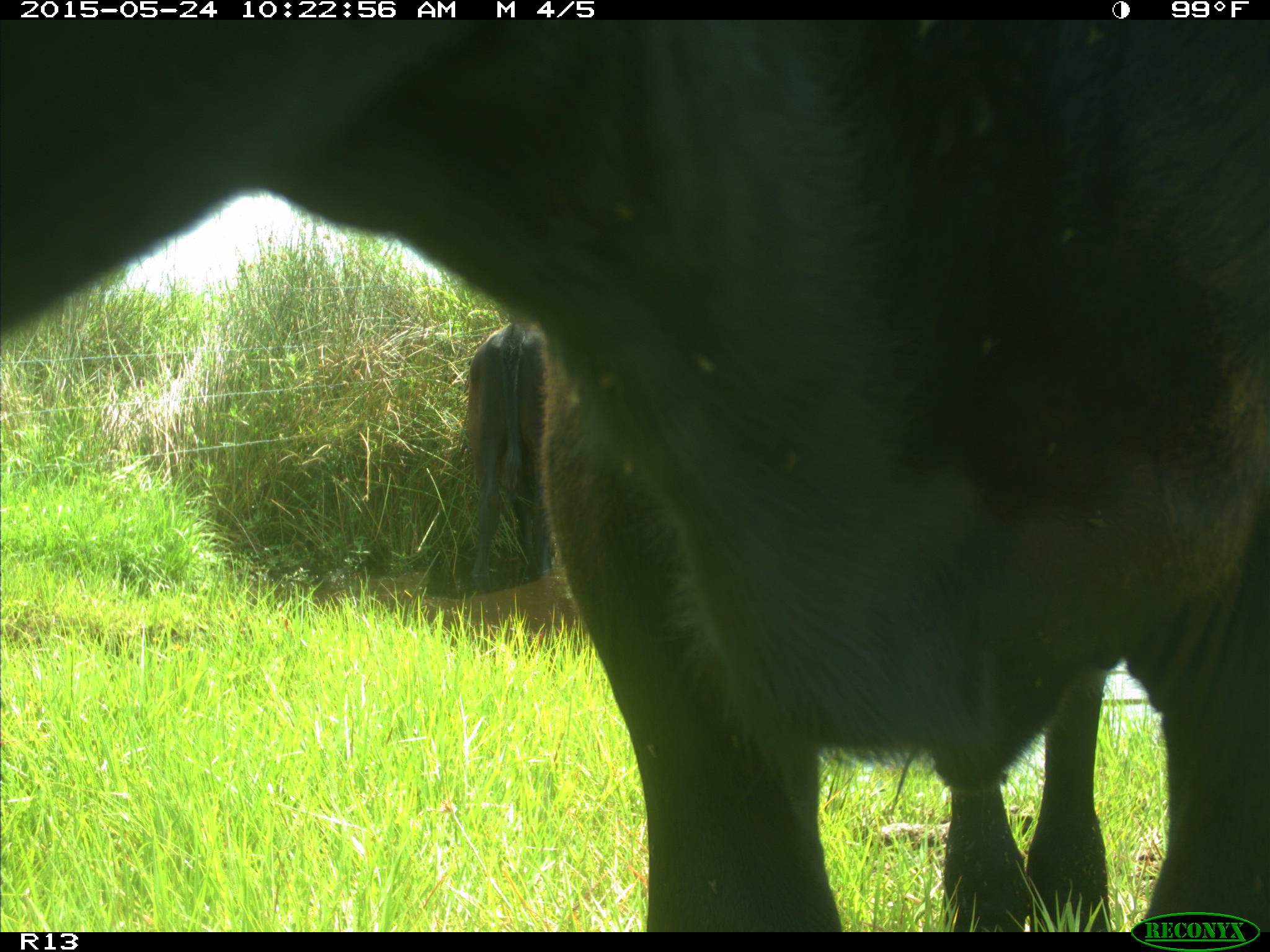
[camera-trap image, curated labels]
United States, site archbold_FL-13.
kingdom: Animalia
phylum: Chordata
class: Mammalia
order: Artiodactyla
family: Bovidae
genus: Bos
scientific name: Bos taurus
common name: domestic cow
Bos taurus (domestic cow).